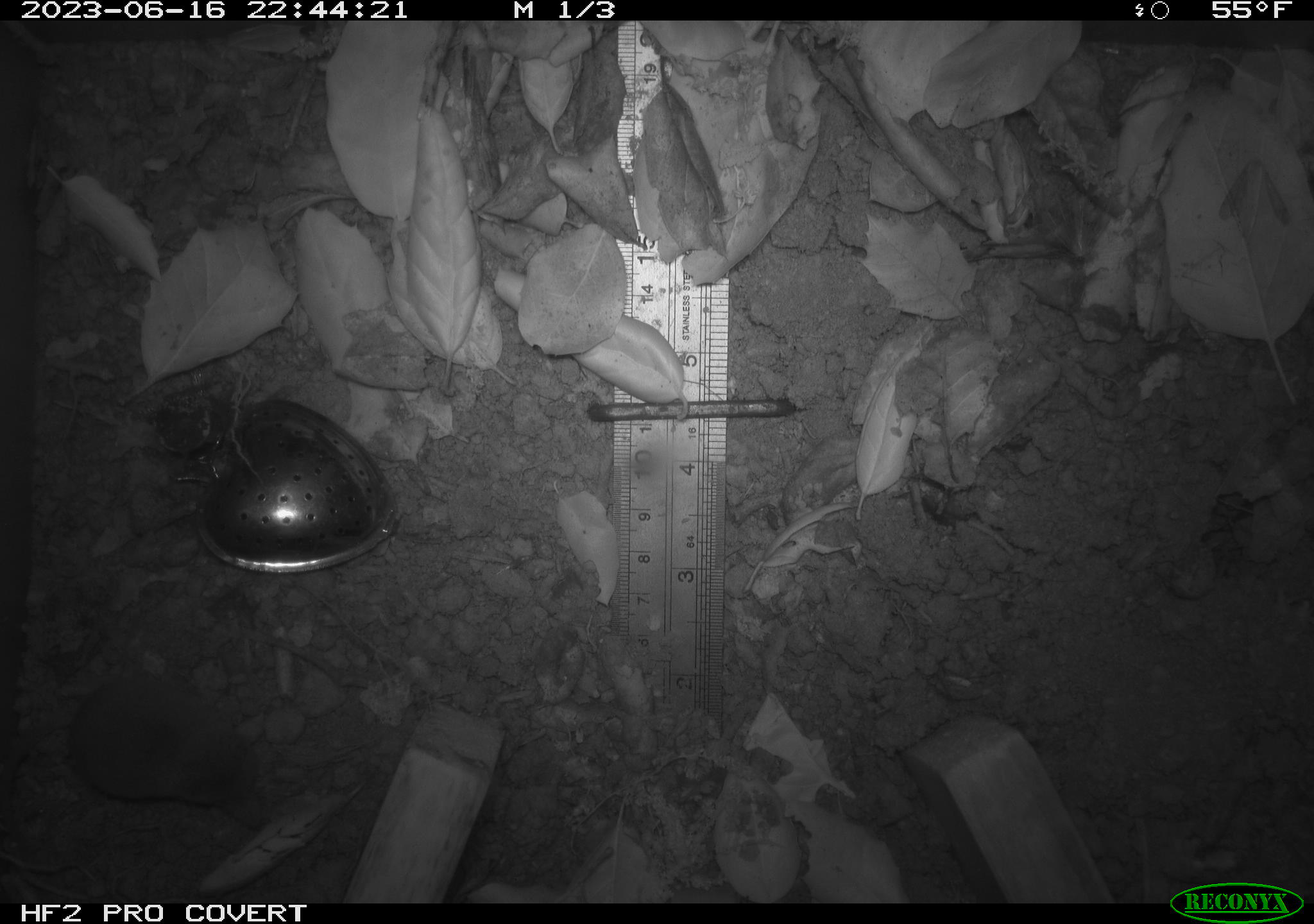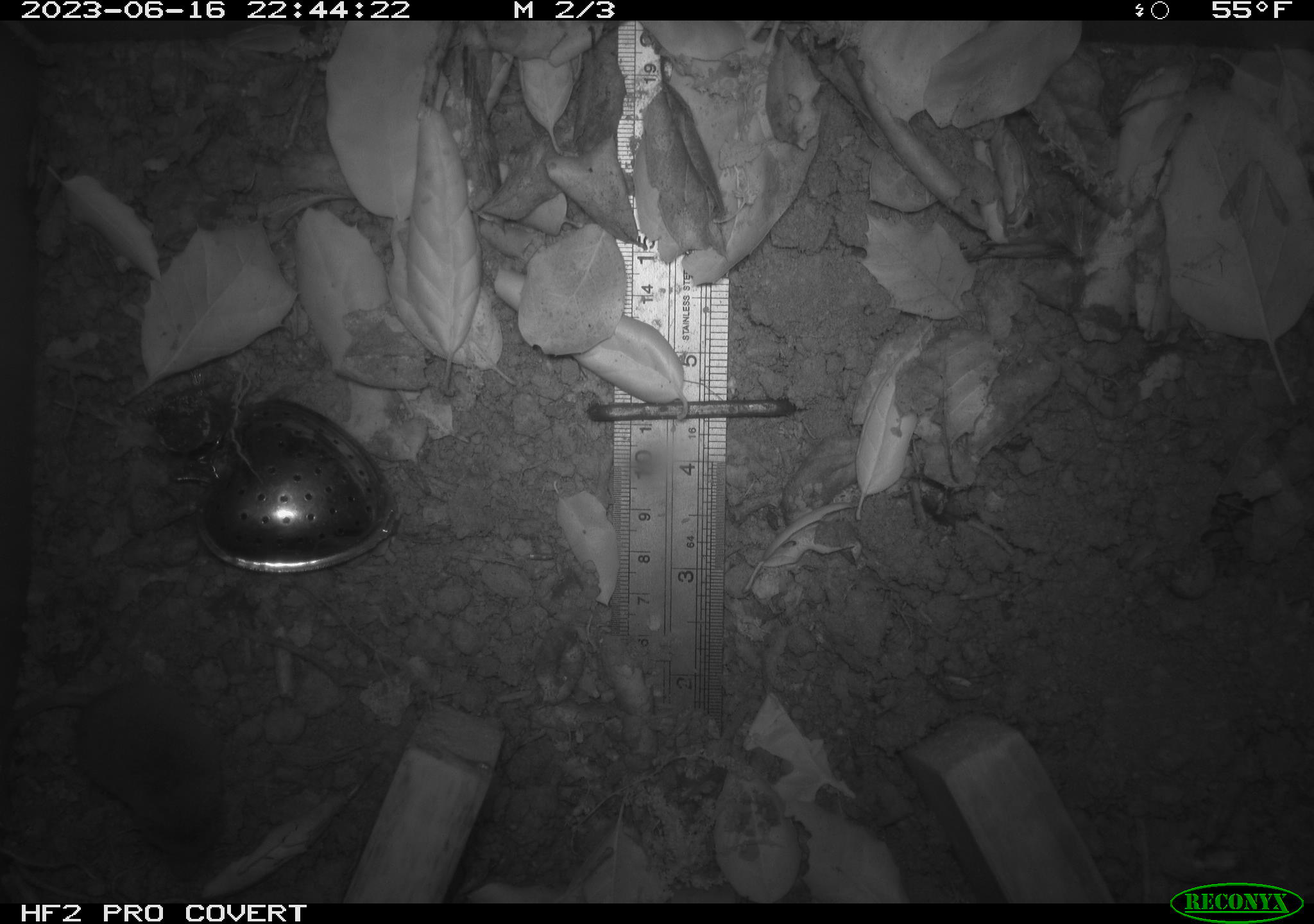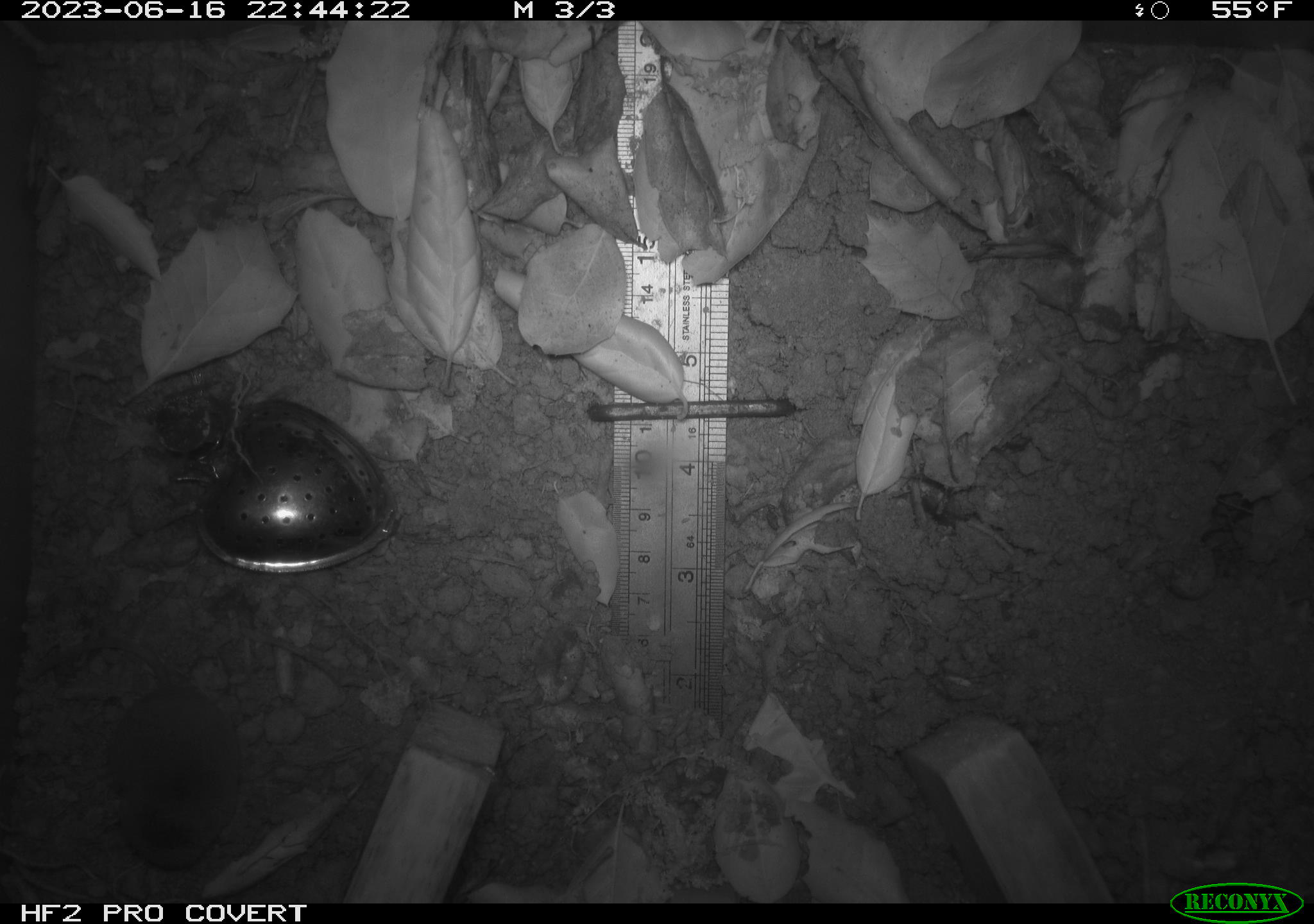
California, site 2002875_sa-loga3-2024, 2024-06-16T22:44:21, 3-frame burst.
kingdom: Animalia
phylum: Chordata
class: Mammalia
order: Eulipotyphla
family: Soricidae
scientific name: Soricidae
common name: shrews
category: soricidae family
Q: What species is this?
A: Soricidae family (shrews) (Soricidae).